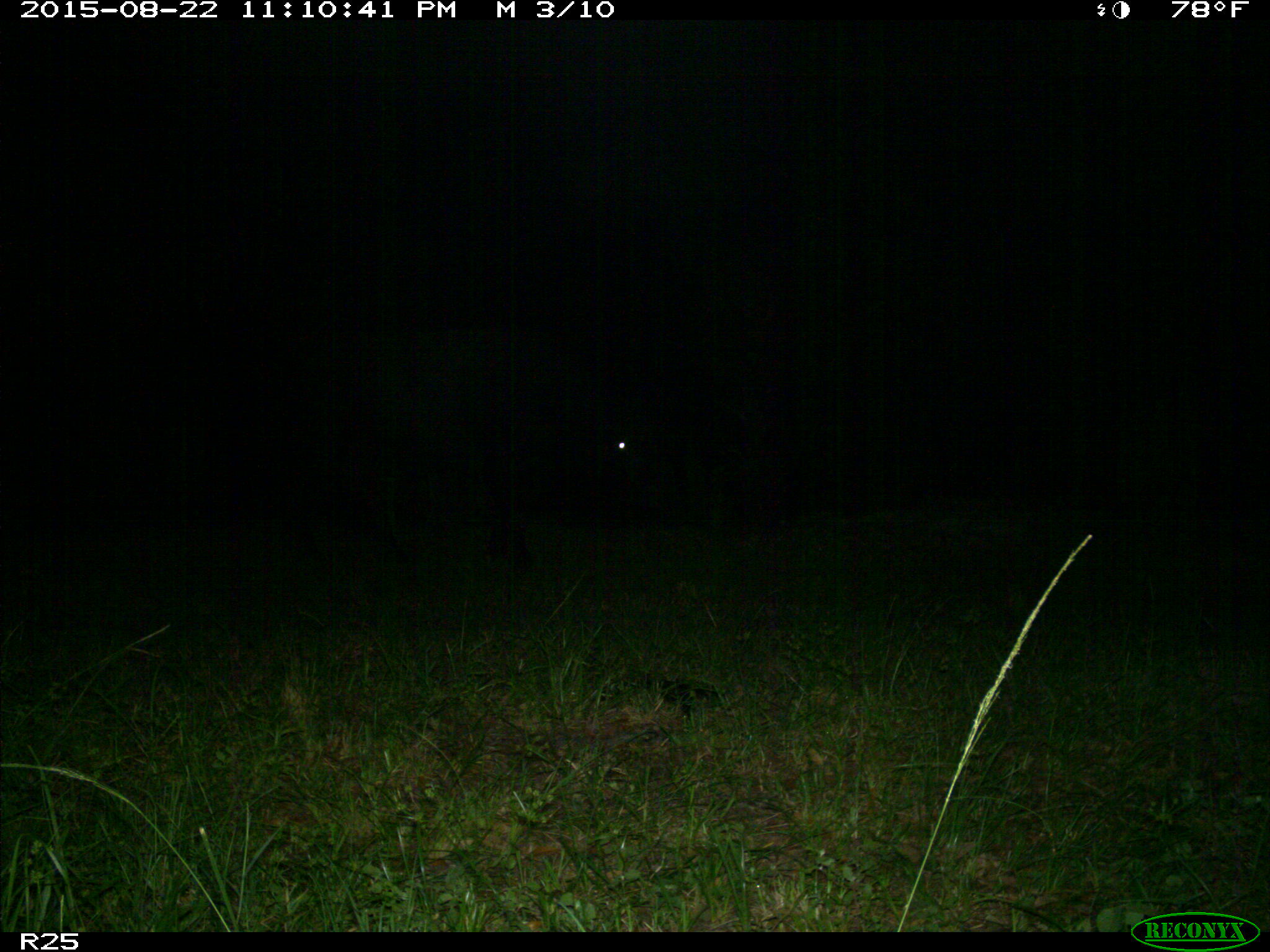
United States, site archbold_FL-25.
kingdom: Animalia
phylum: Chordata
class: Mammalia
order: Artiodactyla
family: Bovidae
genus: Bos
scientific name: Bos taurus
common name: domestic cow